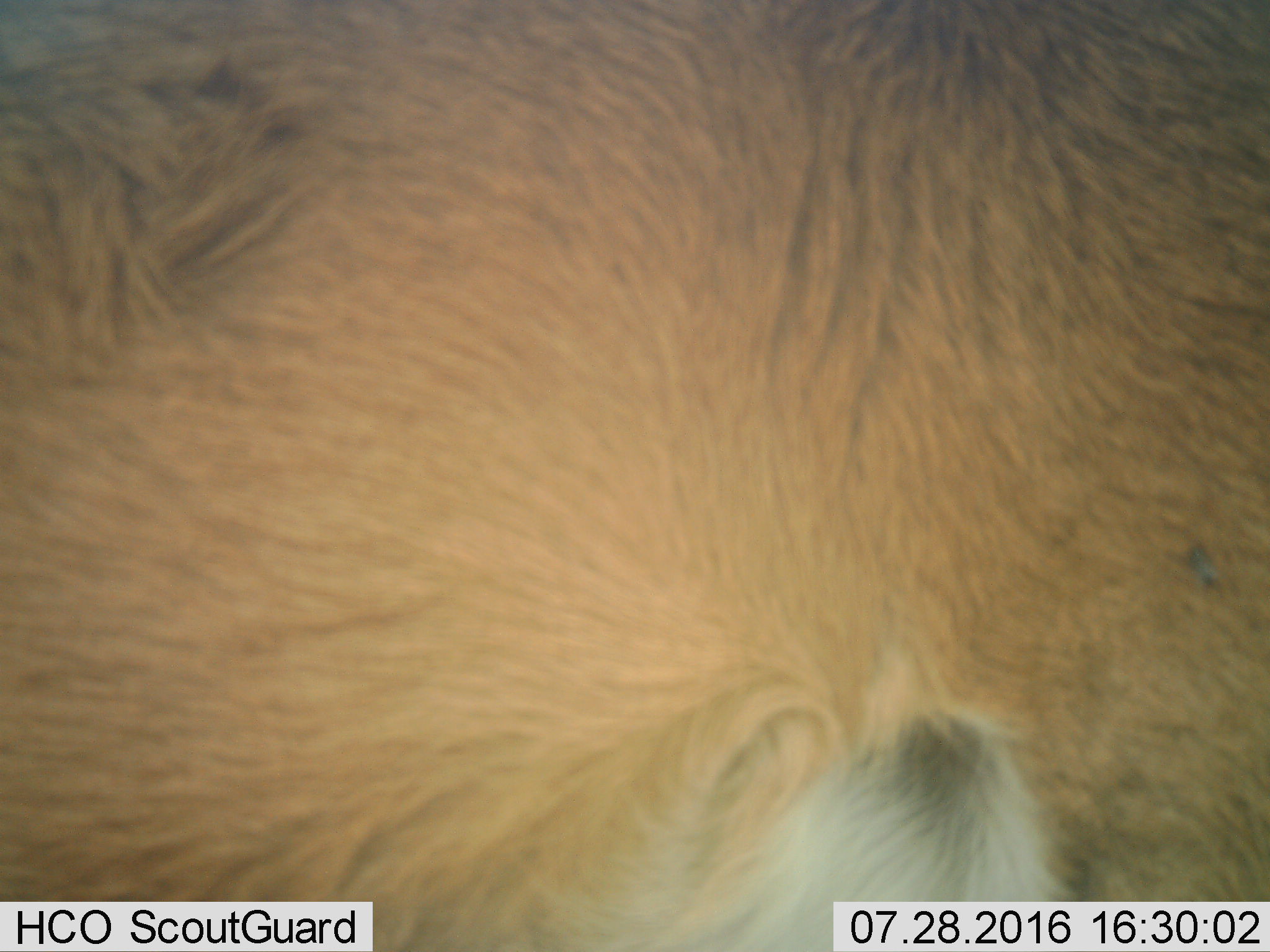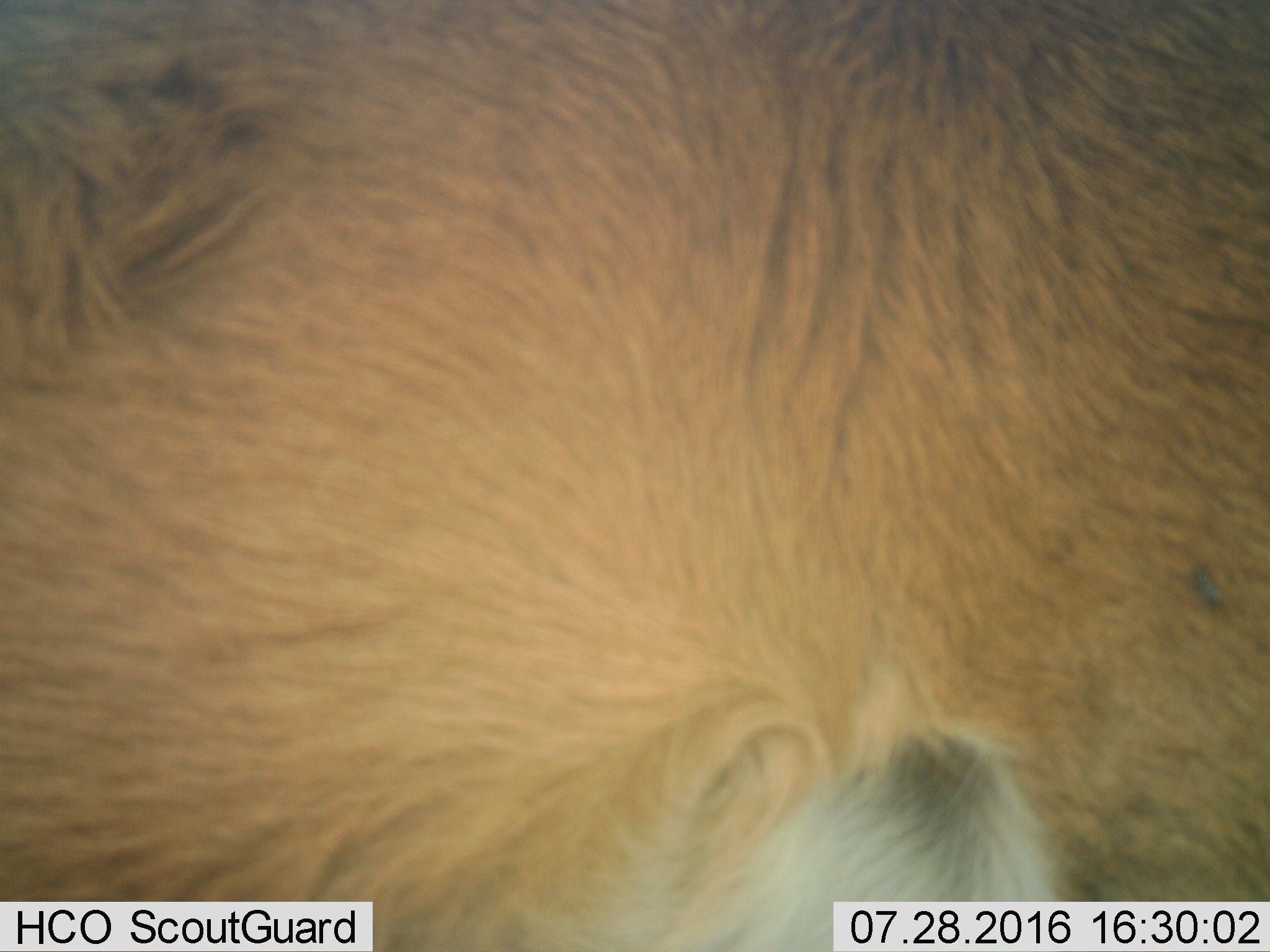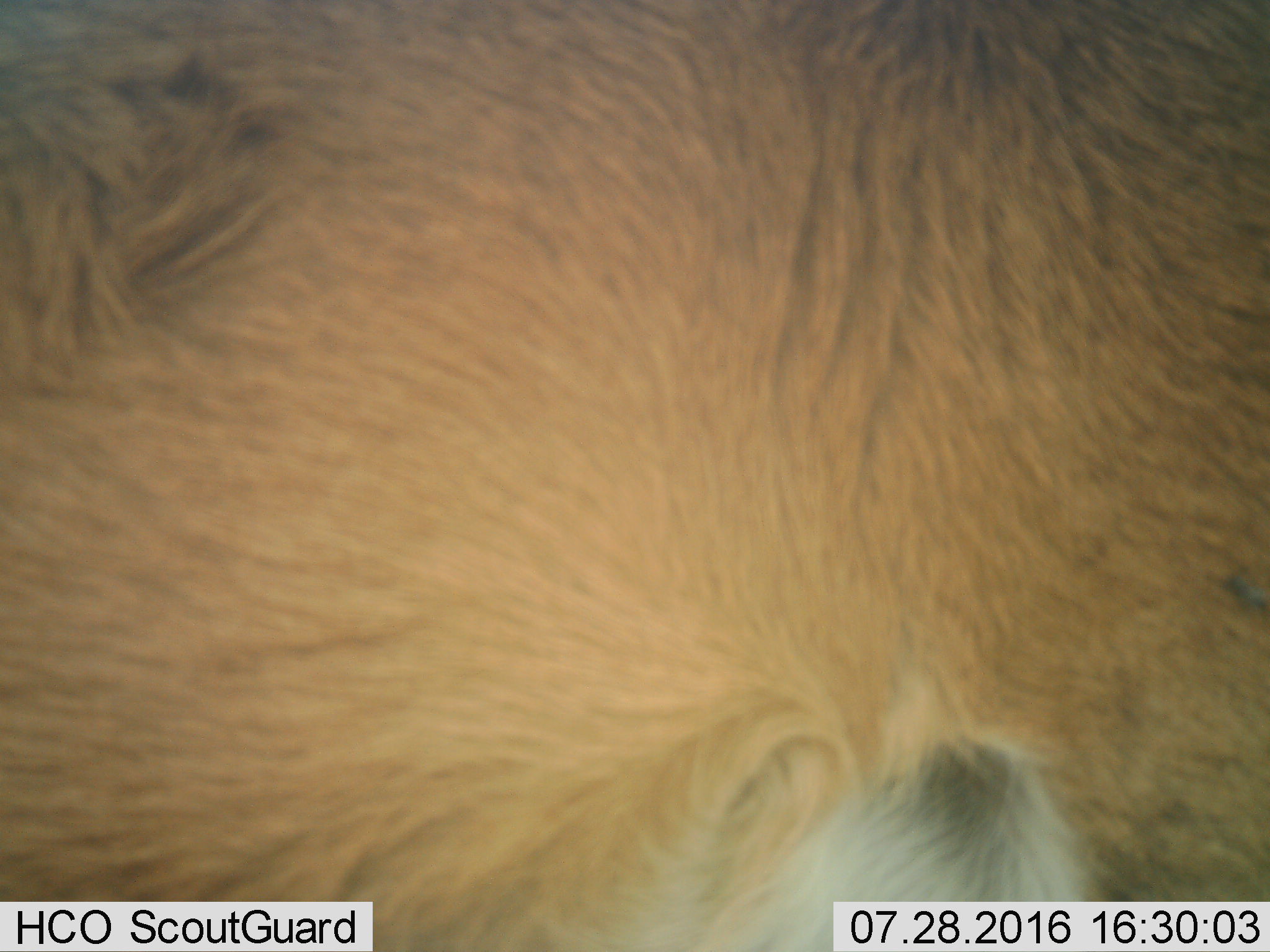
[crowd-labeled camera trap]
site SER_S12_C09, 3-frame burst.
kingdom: Animalia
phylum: Chordata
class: Mammalia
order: Artiodactyla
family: Bovidae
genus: Redunca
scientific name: Redunca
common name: reedbuck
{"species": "reedbuck (Redunca)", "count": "1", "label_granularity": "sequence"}